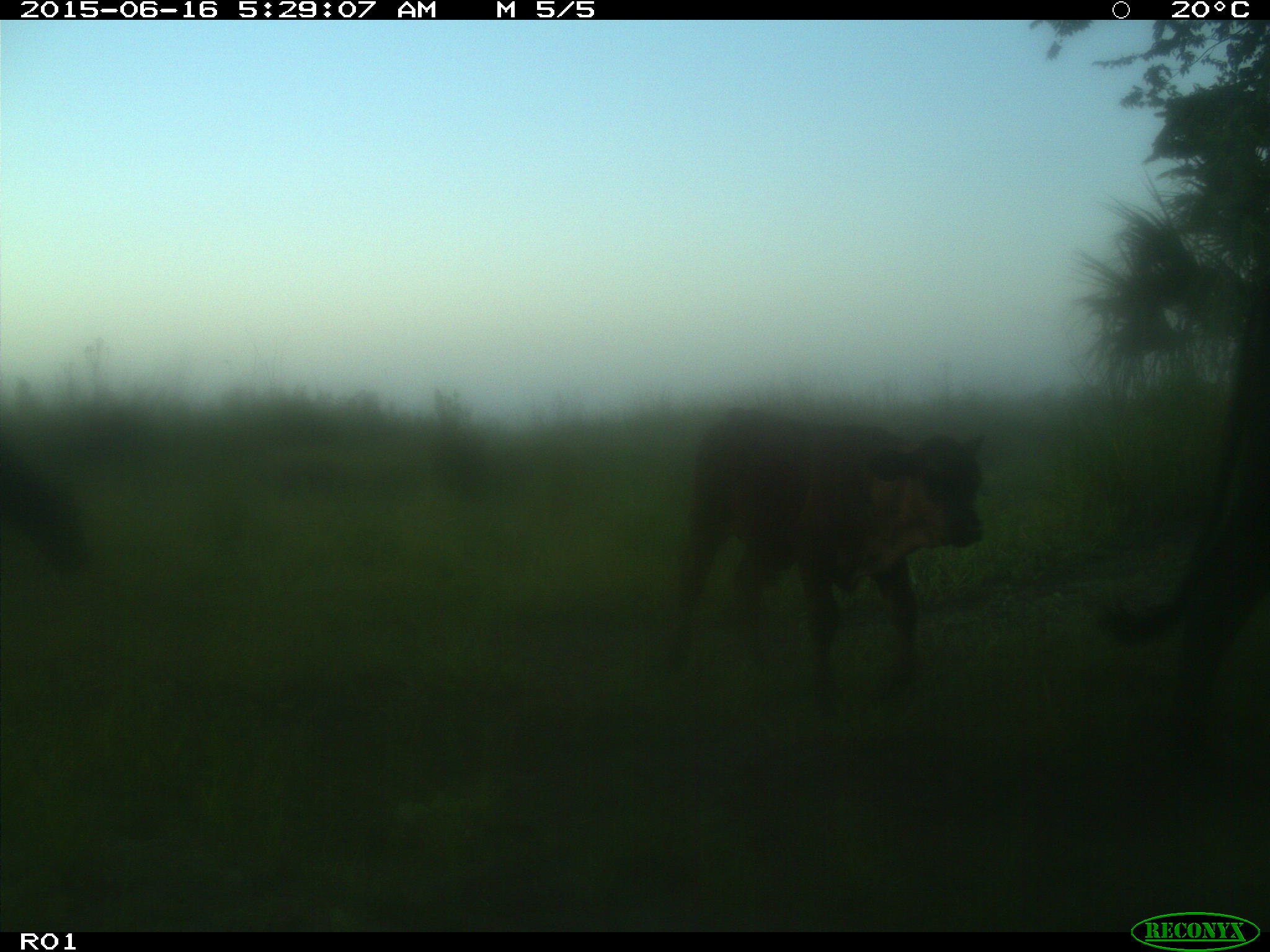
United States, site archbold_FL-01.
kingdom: Animalia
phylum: Chordata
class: Mammalia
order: Artiodactyla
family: Bovidae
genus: Bos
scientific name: Bos taurus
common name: domestic cow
Bos taurus (domestic cow).